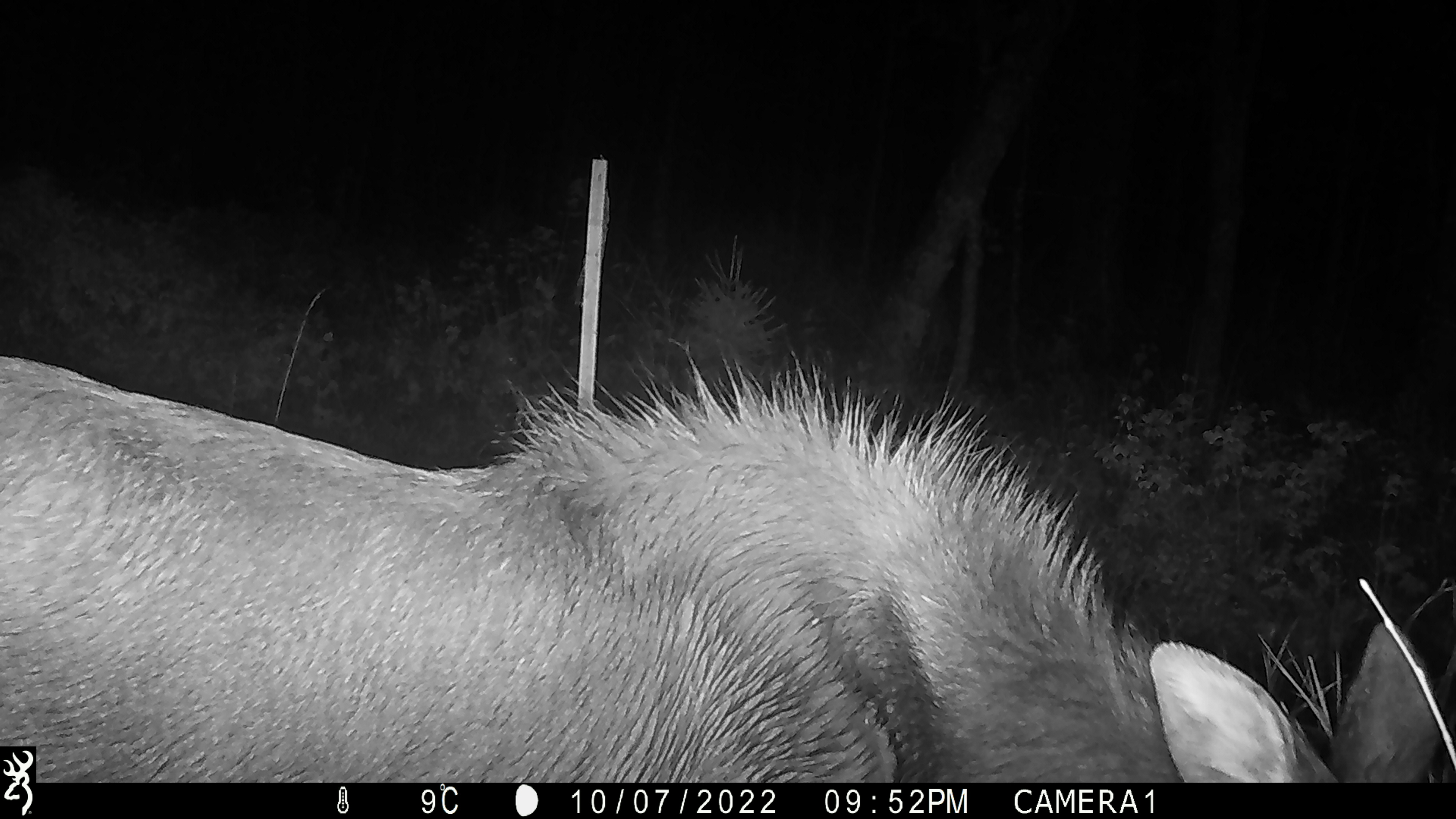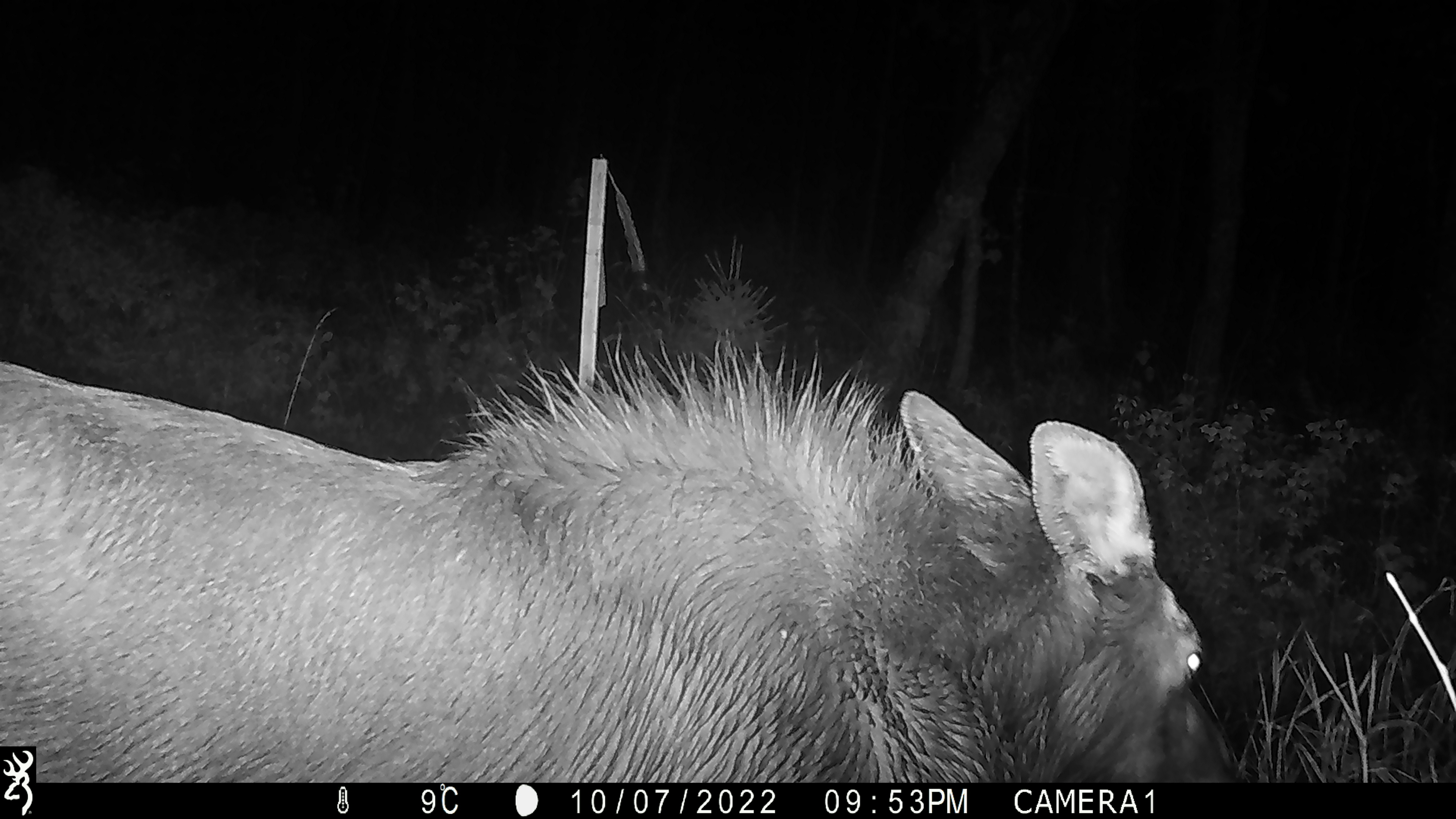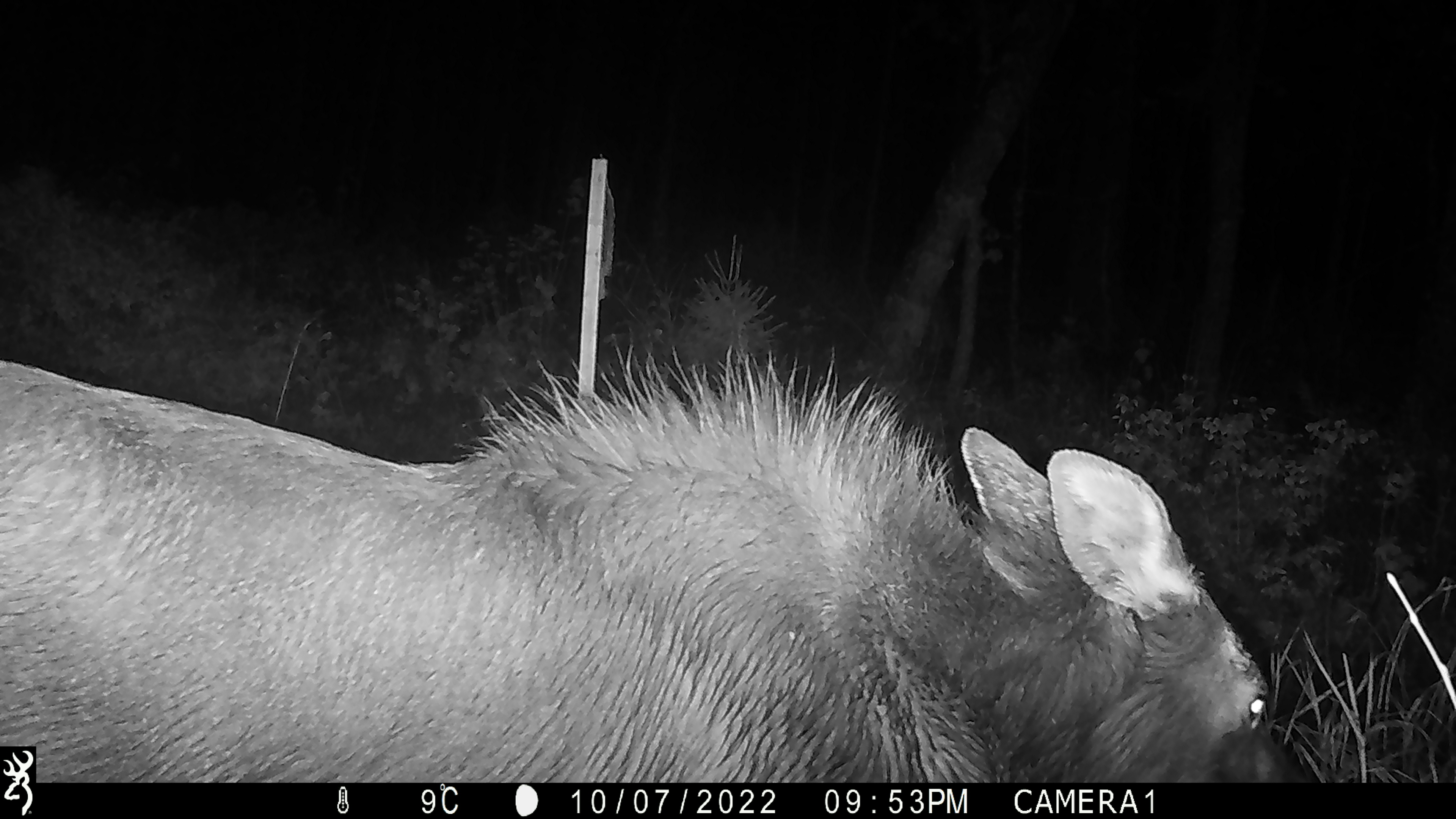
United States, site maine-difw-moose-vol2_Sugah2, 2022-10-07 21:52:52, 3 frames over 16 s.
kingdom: Animalia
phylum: Chordata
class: Mammalia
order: Artiodactyla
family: Cervidae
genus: Alces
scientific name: Alces alces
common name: moose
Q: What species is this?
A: Moose (Alces alces).